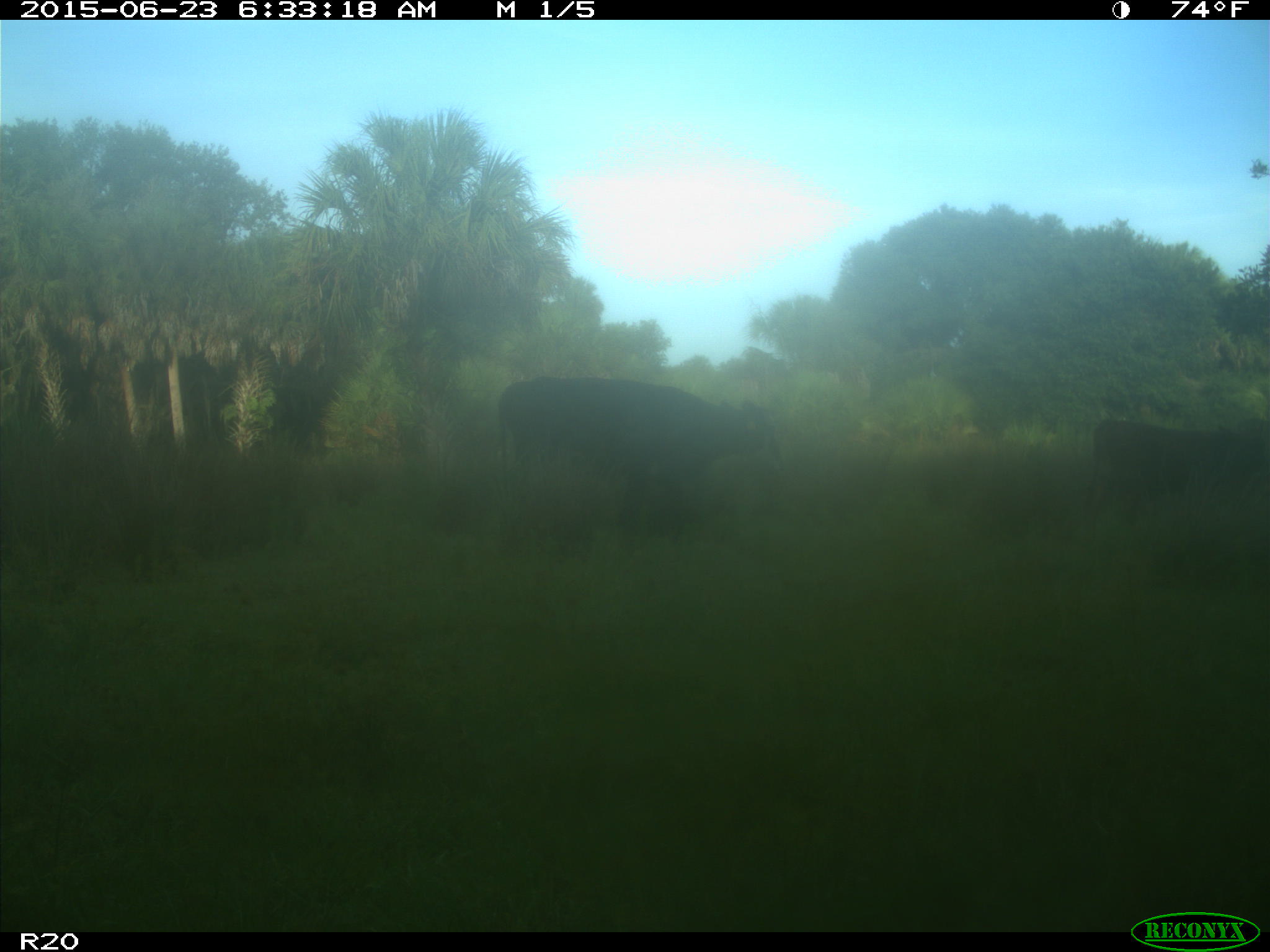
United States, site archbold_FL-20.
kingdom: Animalia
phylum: Chordata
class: Mammalia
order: Artiodactyla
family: Bovidae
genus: Bos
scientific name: Bos taurus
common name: domestic cow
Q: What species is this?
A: Bos taurus (domestic cow).